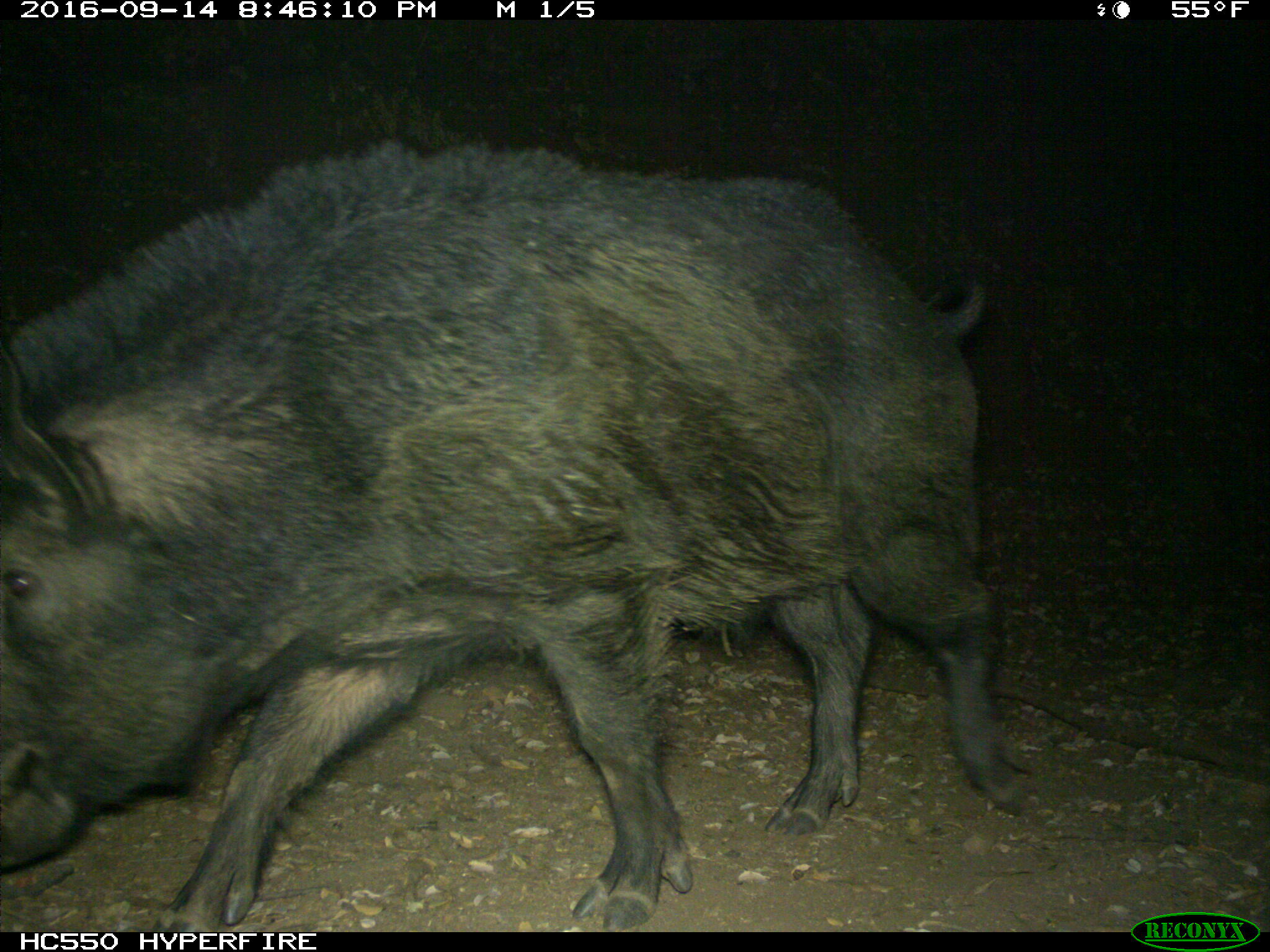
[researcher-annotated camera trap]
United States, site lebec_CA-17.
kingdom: Animalia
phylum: Chordata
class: Mammalia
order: Artiodactyla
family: Suidae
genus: Sus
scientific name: Sus scrofa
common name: wild boar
Sus scrofa (wild boar).